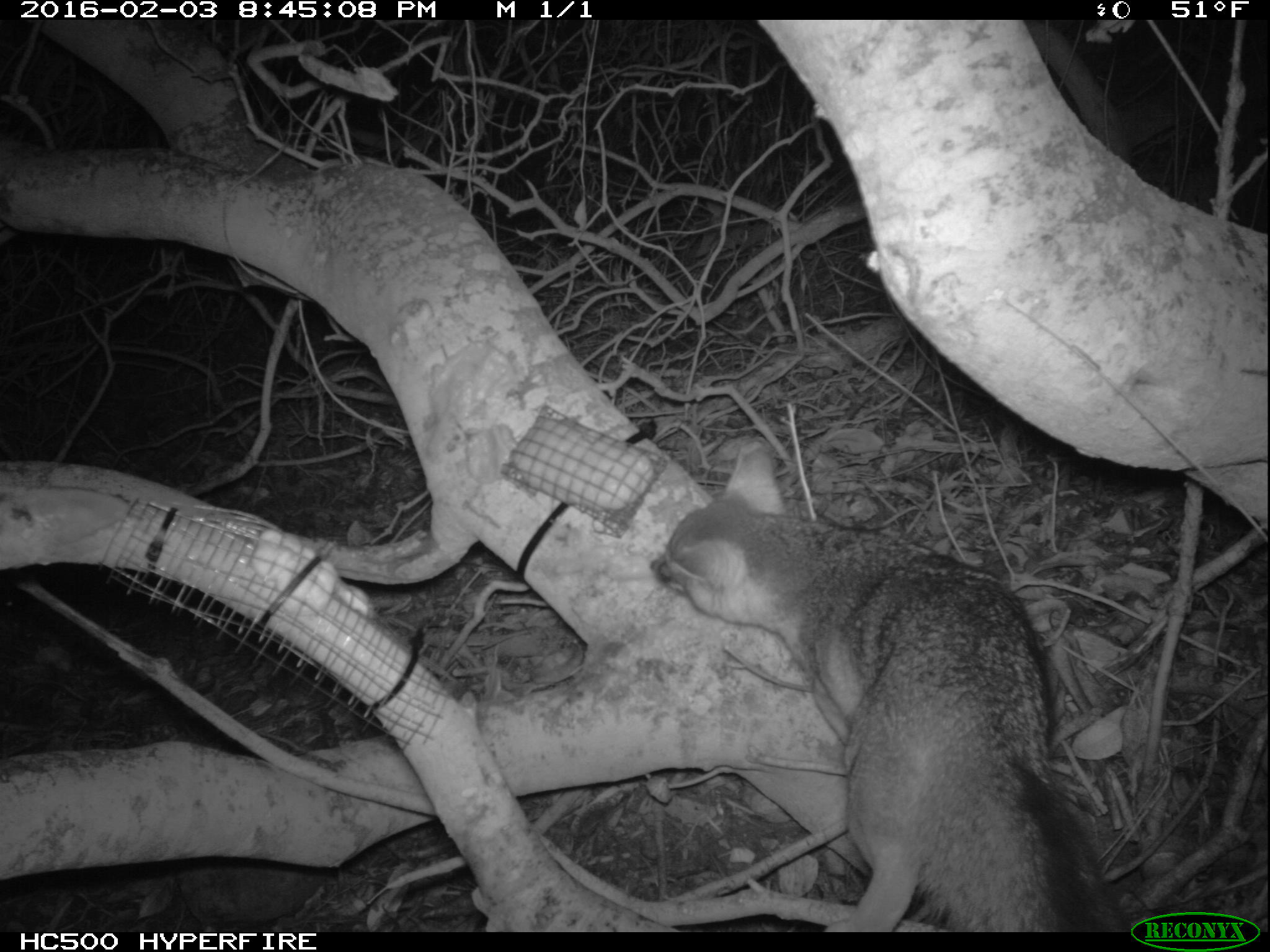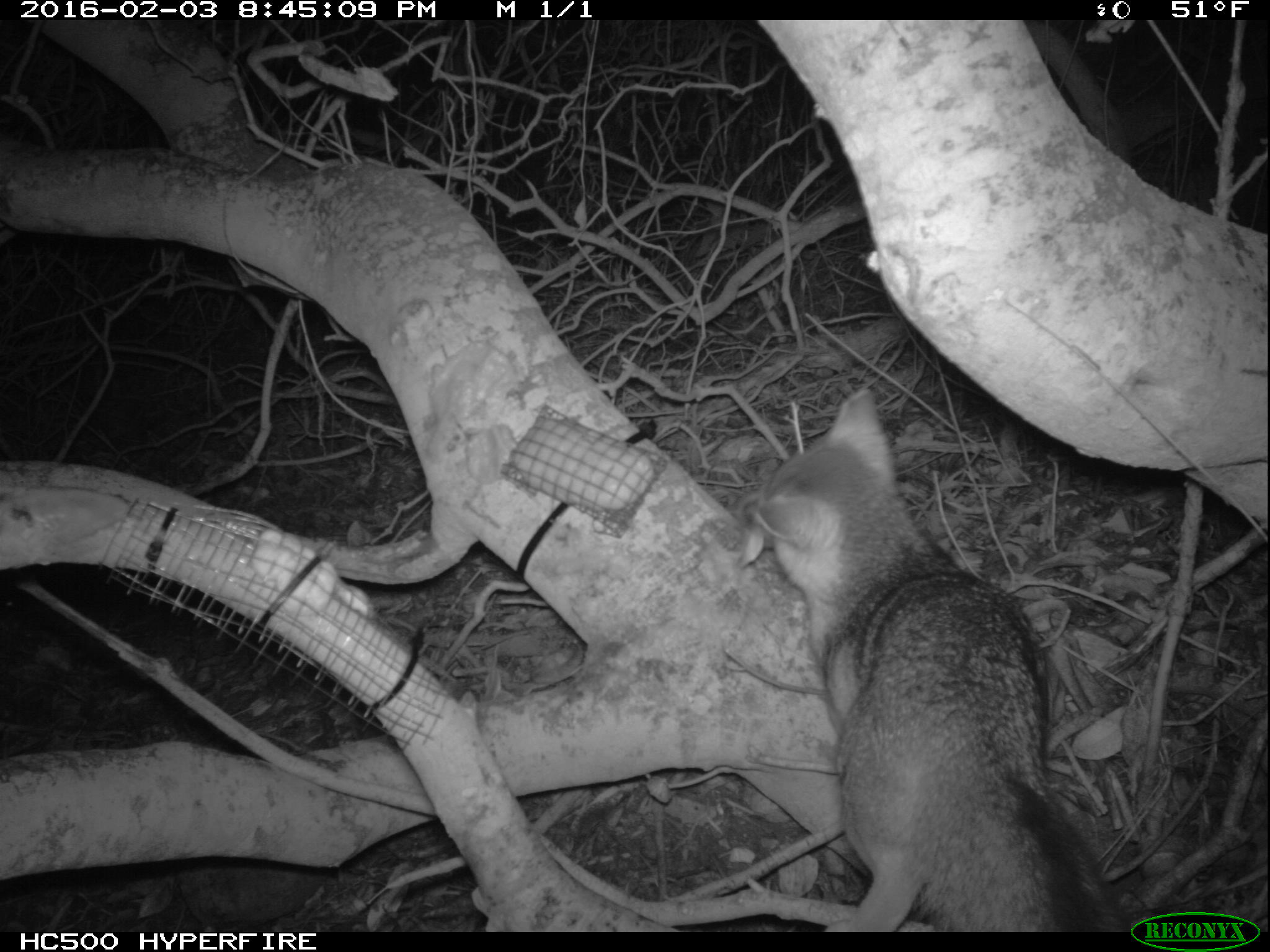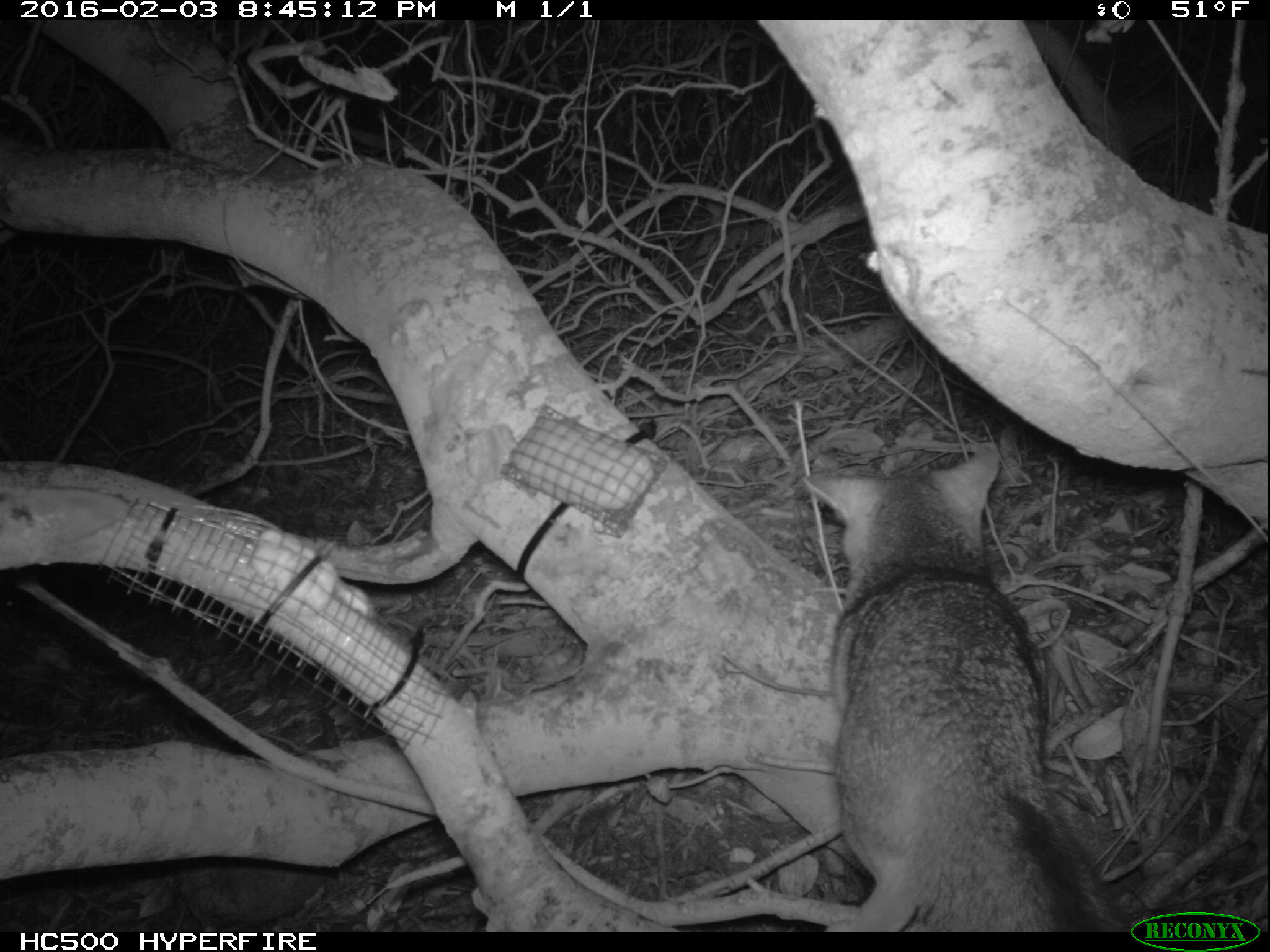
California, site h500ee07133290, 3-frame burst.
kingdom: Animalia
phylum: Chordata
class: Mammalia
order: Carnivora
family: Canidae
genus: Urocyon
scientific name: Urocyon littoralis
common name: island fox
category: fox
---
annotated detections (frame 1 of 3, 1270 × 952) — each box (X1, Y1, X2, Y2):
fox: (649, 441, 1132, 932)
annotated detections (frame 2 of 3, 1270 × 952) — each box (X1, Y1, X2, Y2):
fox: (743, 389, 1131, 933)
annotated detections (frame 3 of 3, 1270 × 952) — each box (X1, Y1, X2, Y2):
fox: (804, 443, 1132, 933)